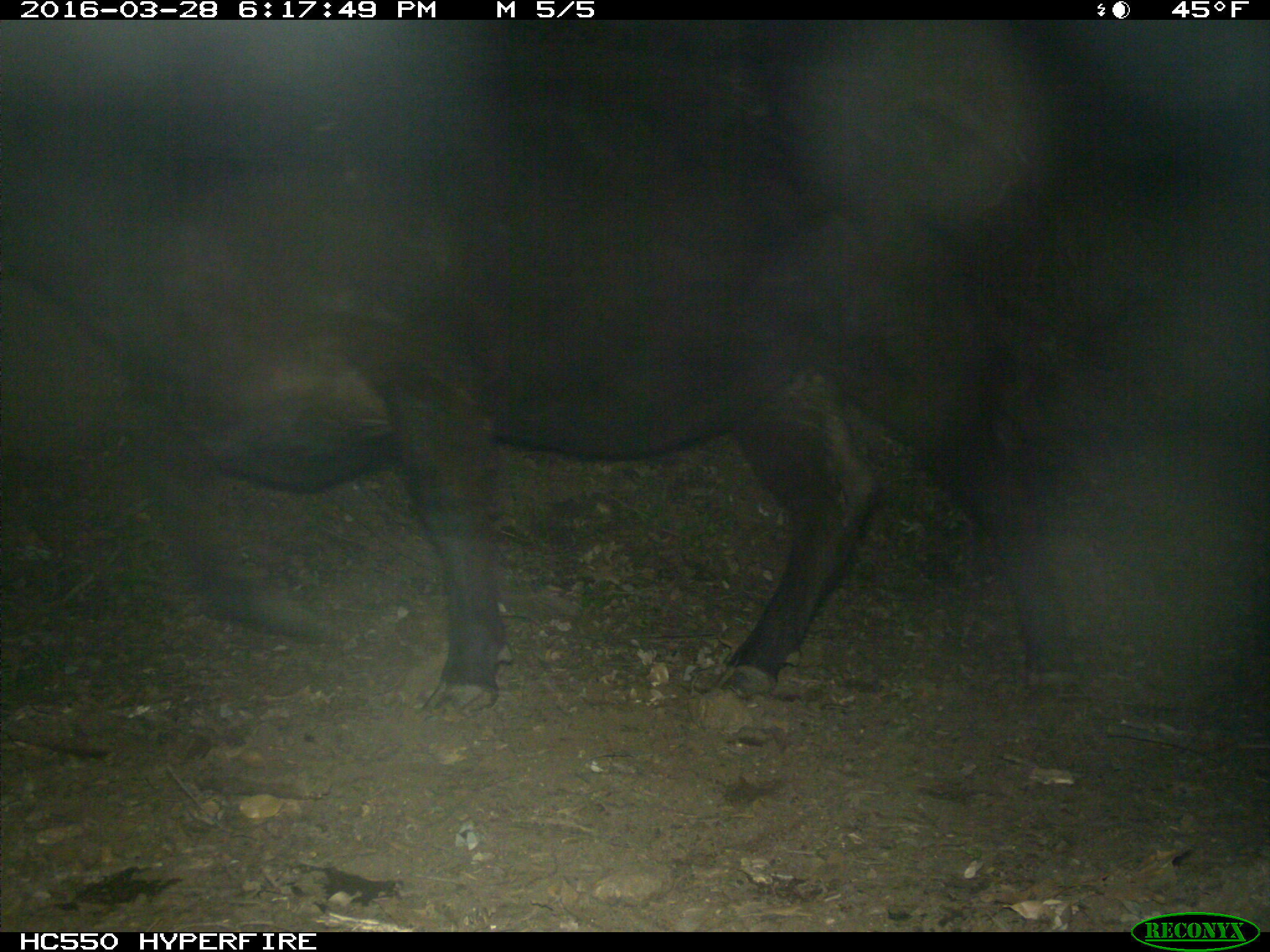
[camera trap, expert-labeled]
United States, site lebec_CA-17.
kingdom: Animalia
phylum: Chordata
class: Mammalia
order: Artiodactyla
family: Bovidae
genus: Bos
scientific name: Bos taurus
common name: domestic cow